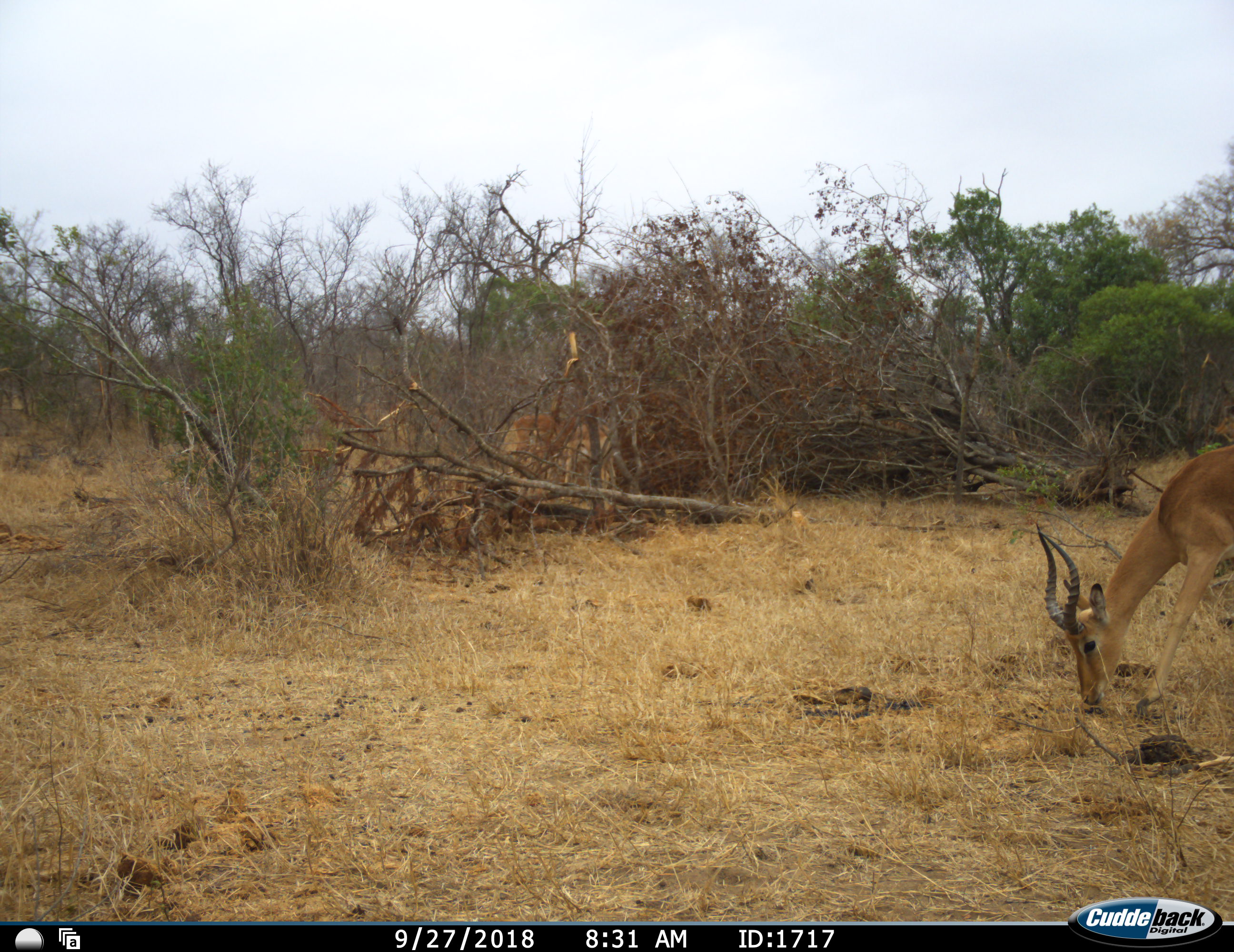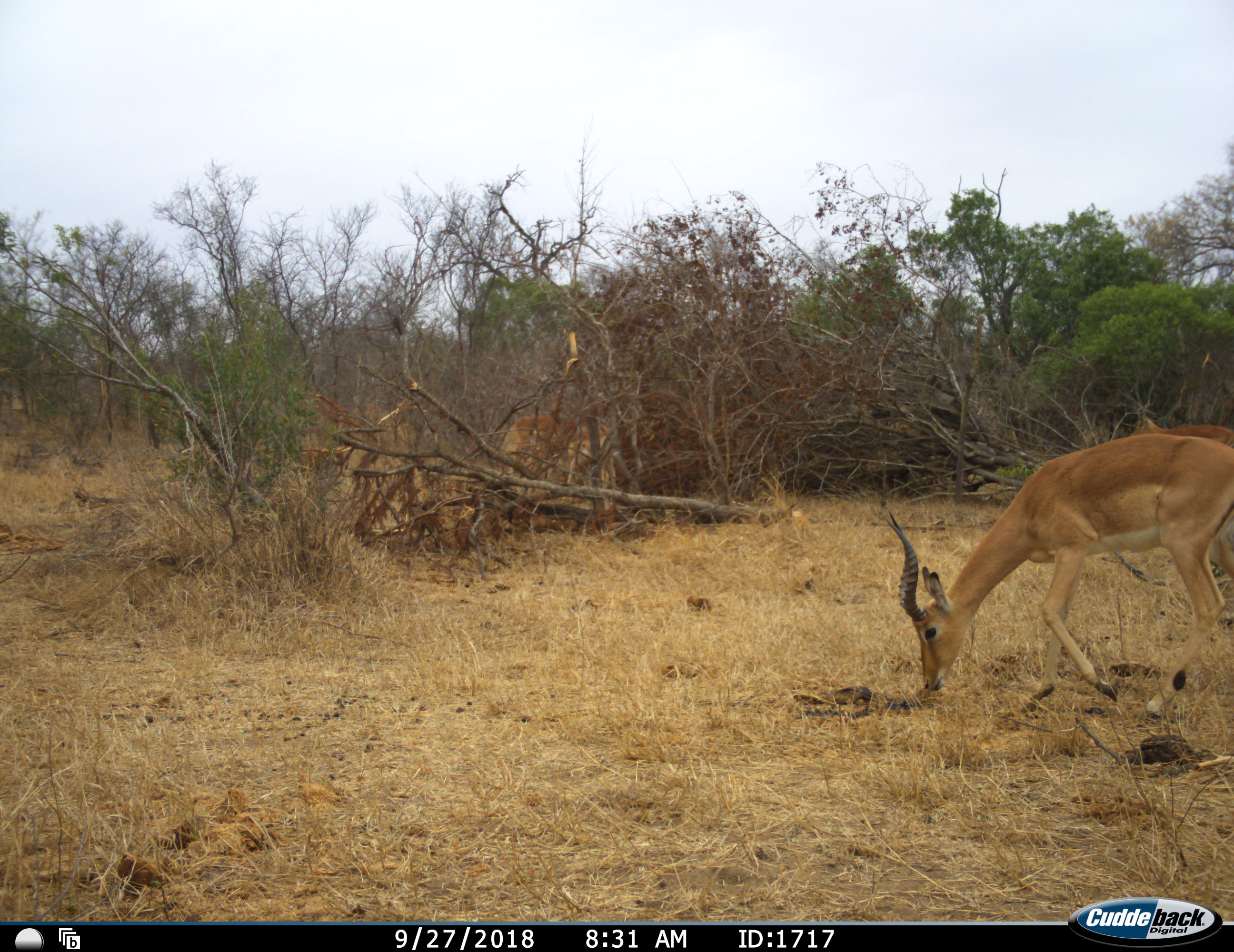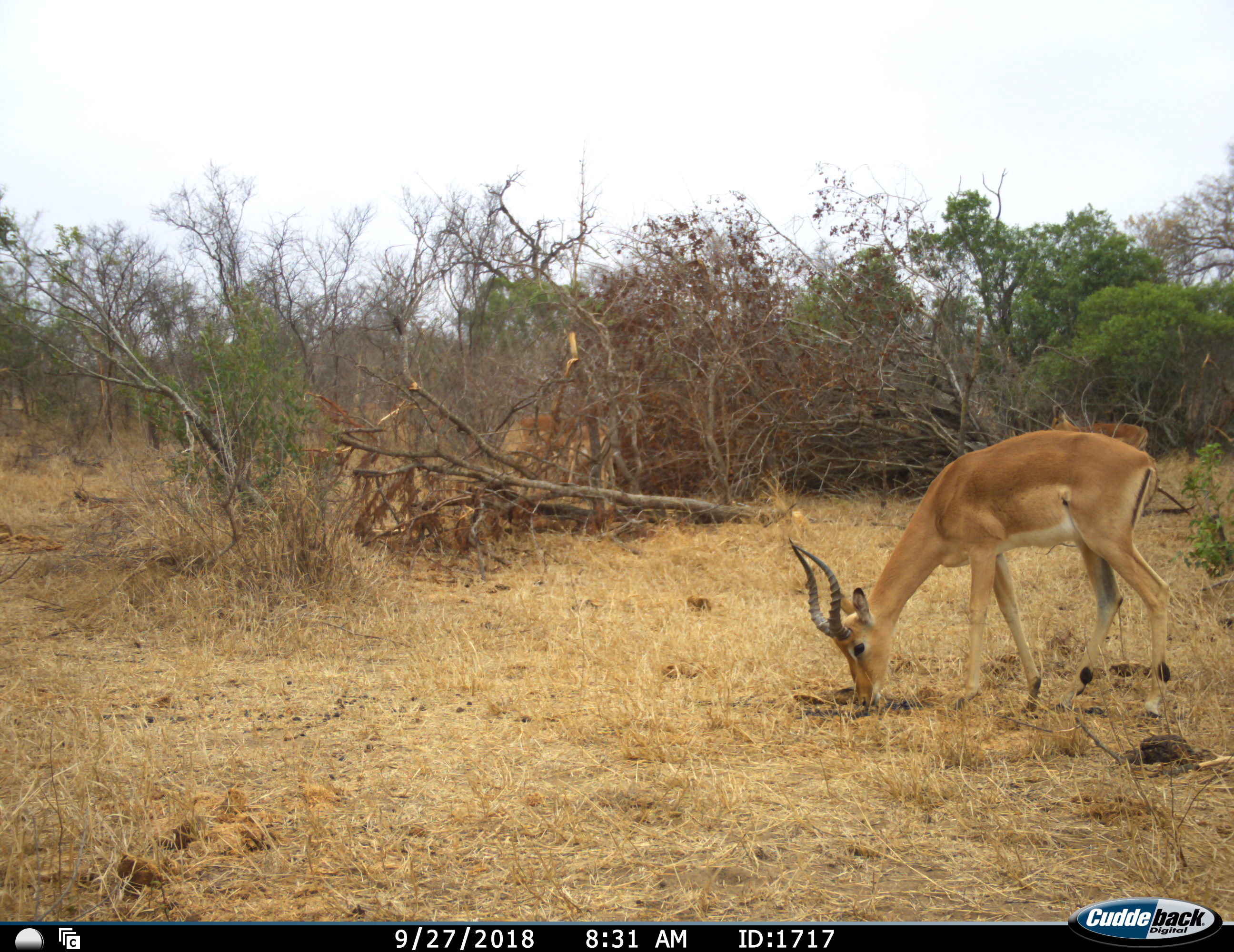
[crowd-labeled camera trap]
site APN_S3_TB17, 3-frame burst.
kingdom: Animalia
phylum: Chordata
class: Mammalia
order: Artiodactyla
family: Bovidae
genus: Aepyceros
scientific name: Aepyceros melampus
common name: impala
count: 3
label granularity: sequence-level